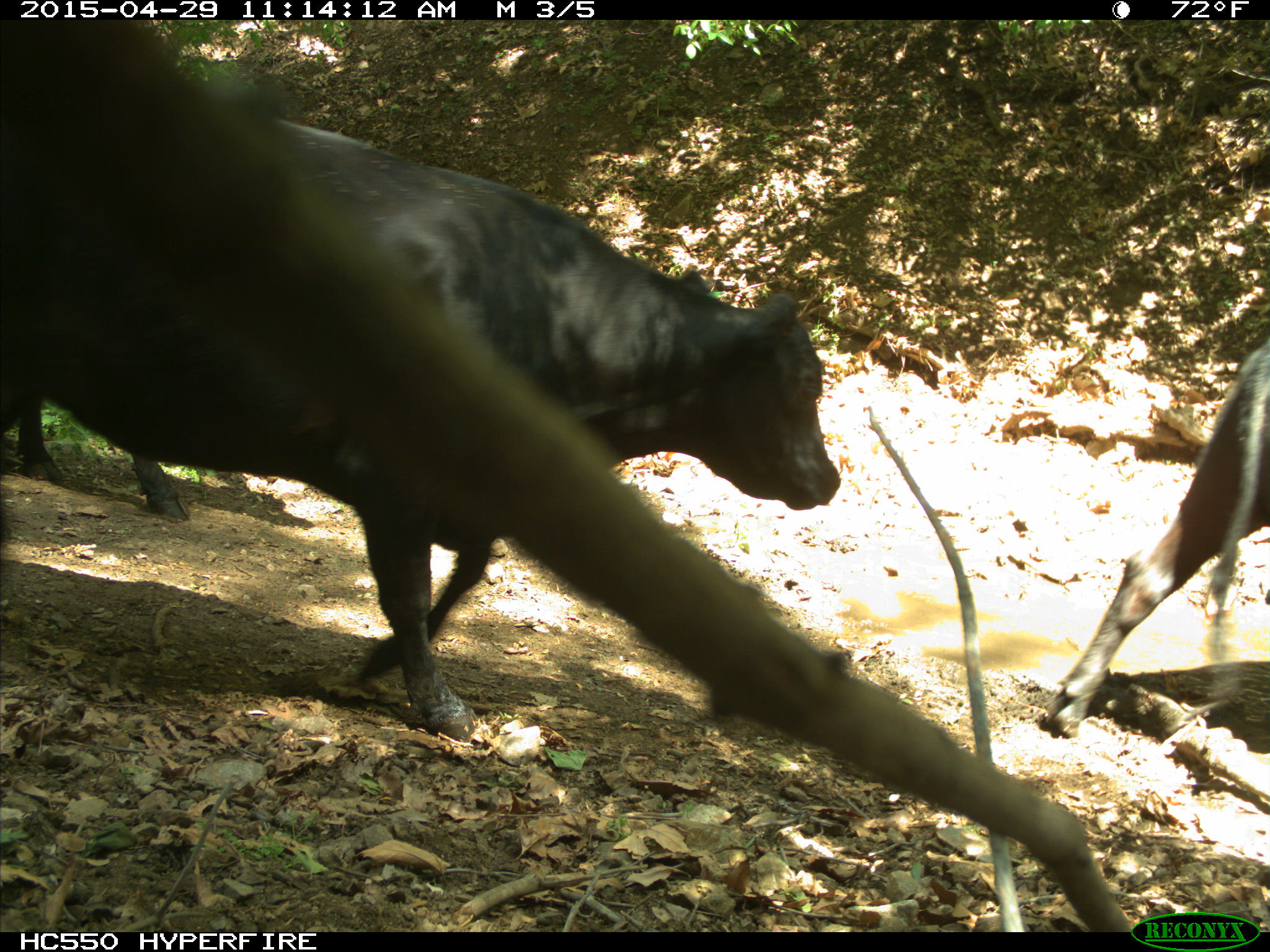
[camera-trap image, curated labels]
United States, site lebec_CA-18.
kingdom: Animalia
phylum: Chordata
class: Mammalia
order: Artiodactyla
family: Bovidae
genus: Bos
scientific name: Bos taurus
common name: domestic cow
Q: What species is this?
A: Bos taurus (domestic cow).